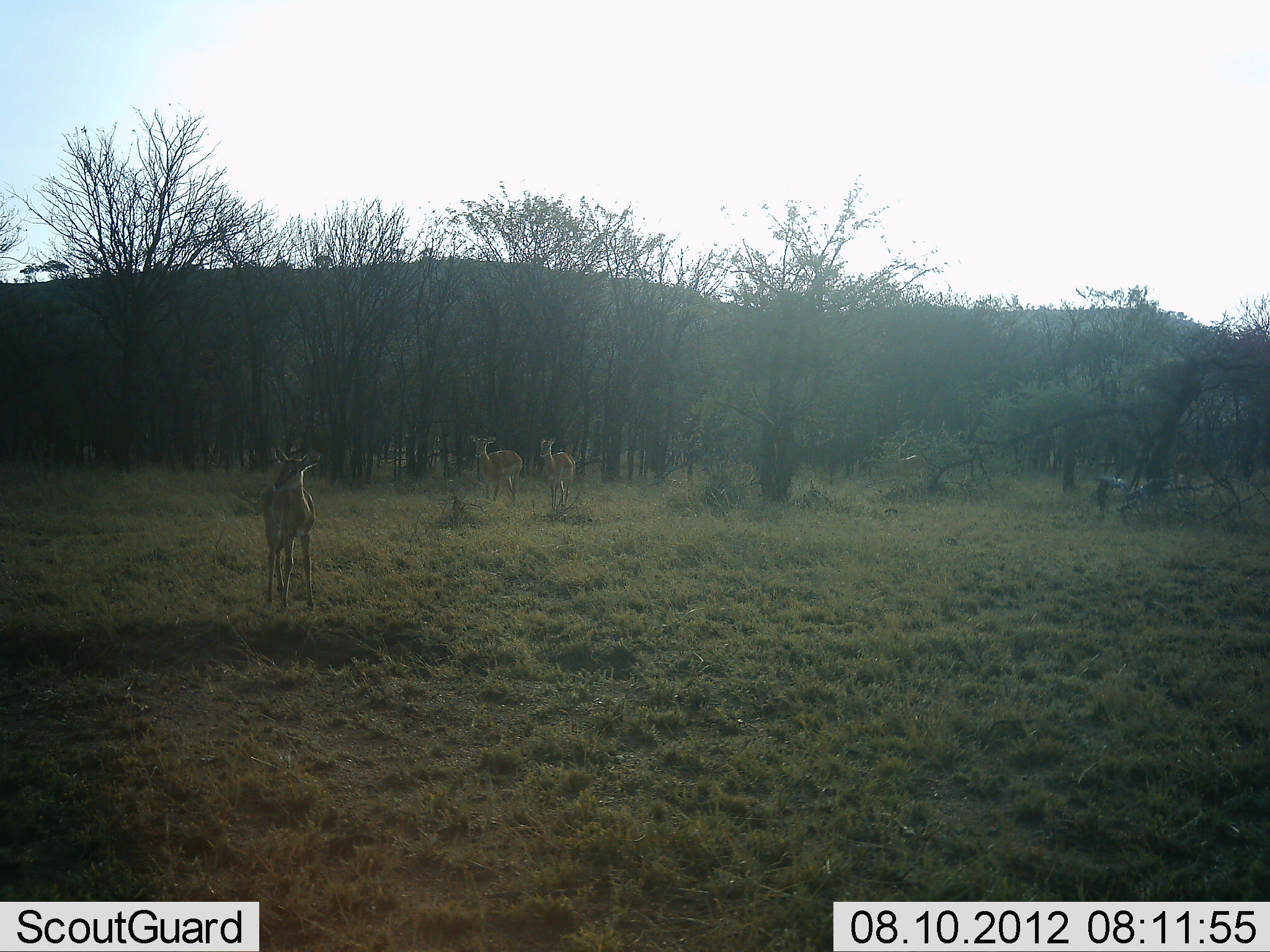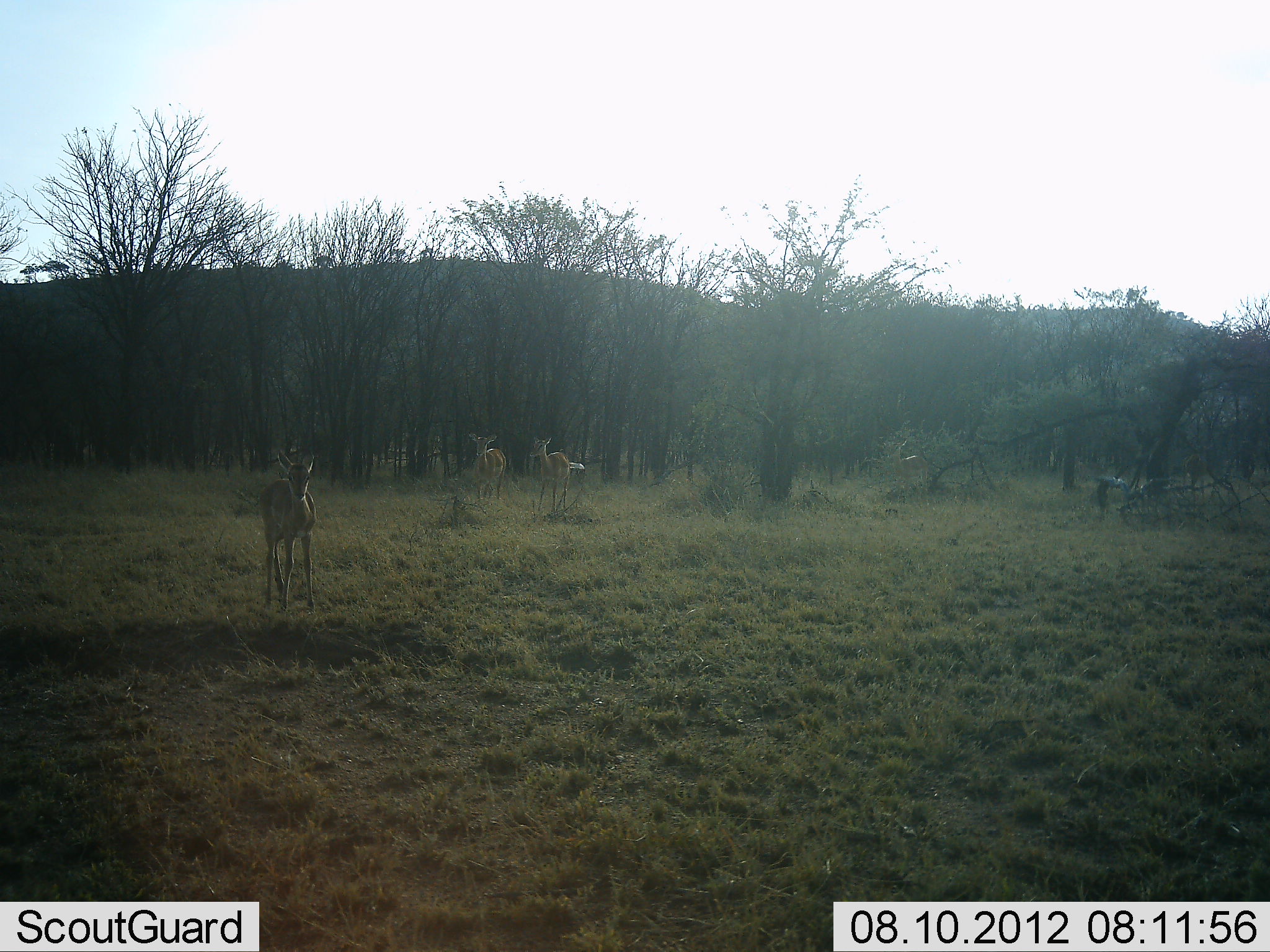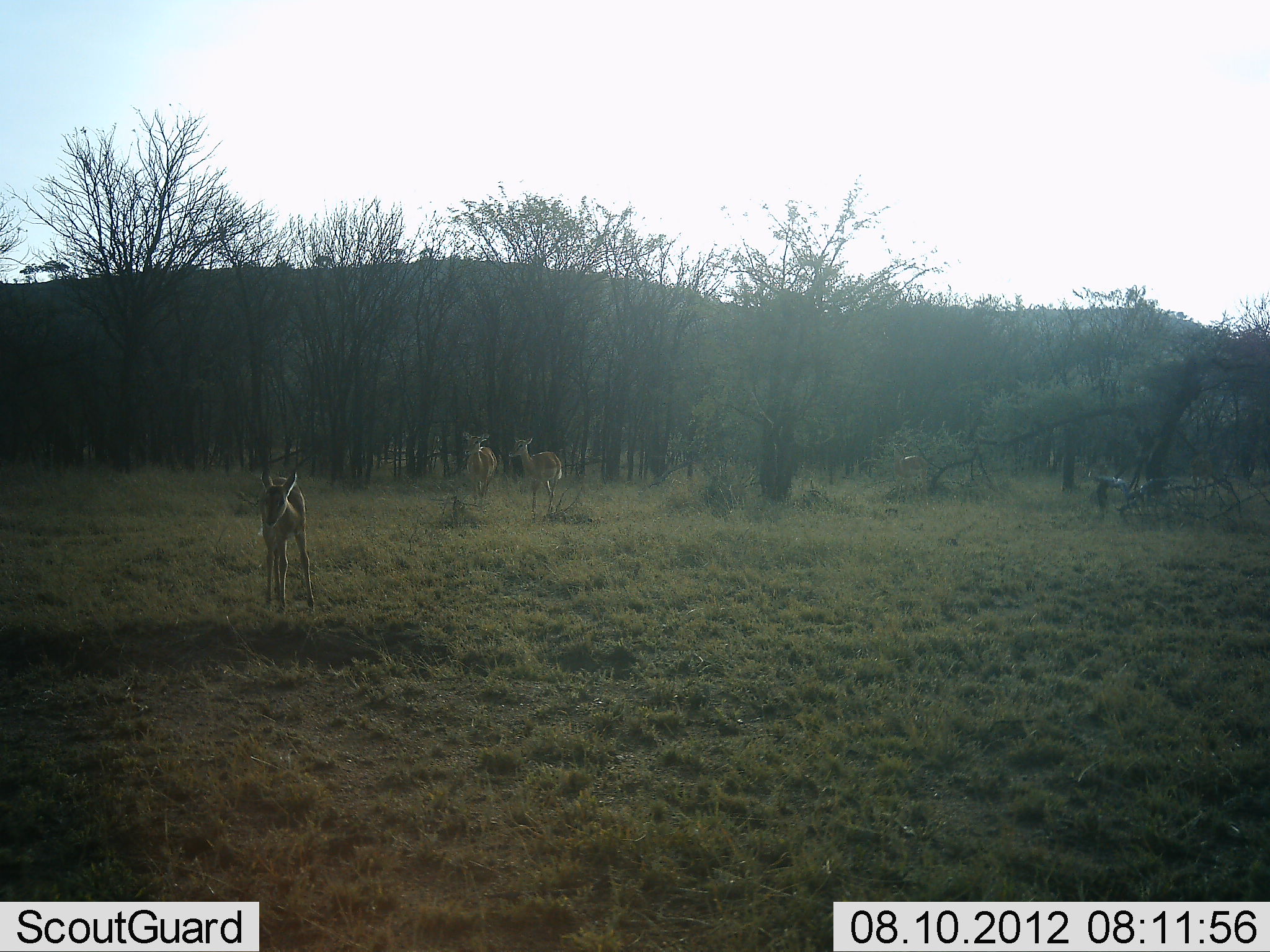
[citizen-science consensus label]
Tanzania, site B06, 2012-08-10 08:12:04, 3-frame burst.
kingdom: Animalia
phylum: Chordata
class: Mammalia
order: Artiodactyla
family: Bovidae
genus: Aepyceros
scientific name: Aepyceros melampus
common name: impala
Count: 3.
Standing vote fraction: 90%.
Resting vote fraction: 0%.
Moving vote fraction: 50%.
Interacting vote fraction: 0%.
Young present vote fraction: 20%.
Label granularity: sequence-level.